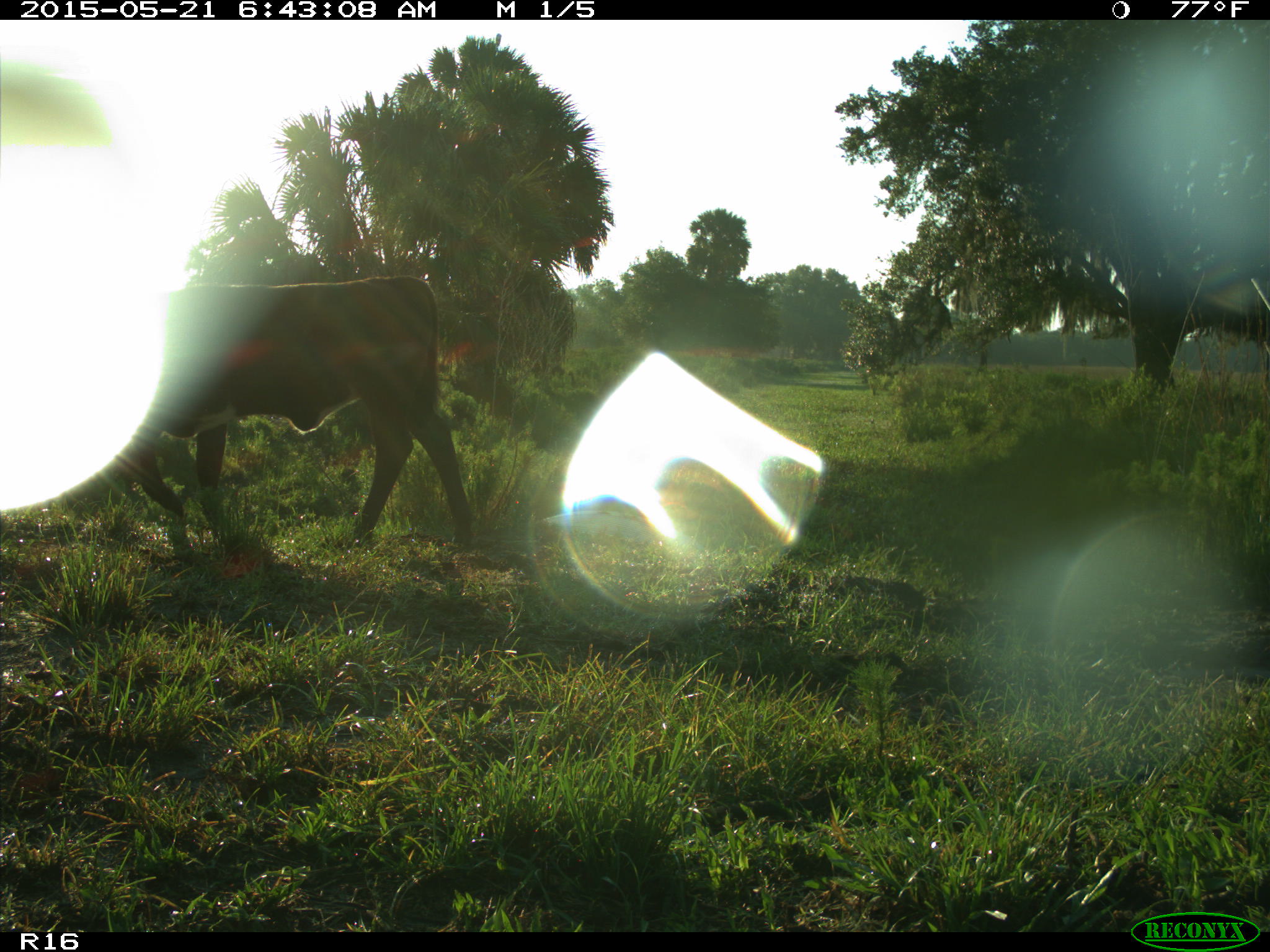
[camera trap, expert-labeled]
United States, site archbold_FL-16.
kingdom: Animalia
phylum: Chordata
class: Mammalia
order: Artiodactyla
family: Bovidae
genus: Bos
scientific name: Bos taurus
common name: domestic cow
Bos taurus (domestic cow).